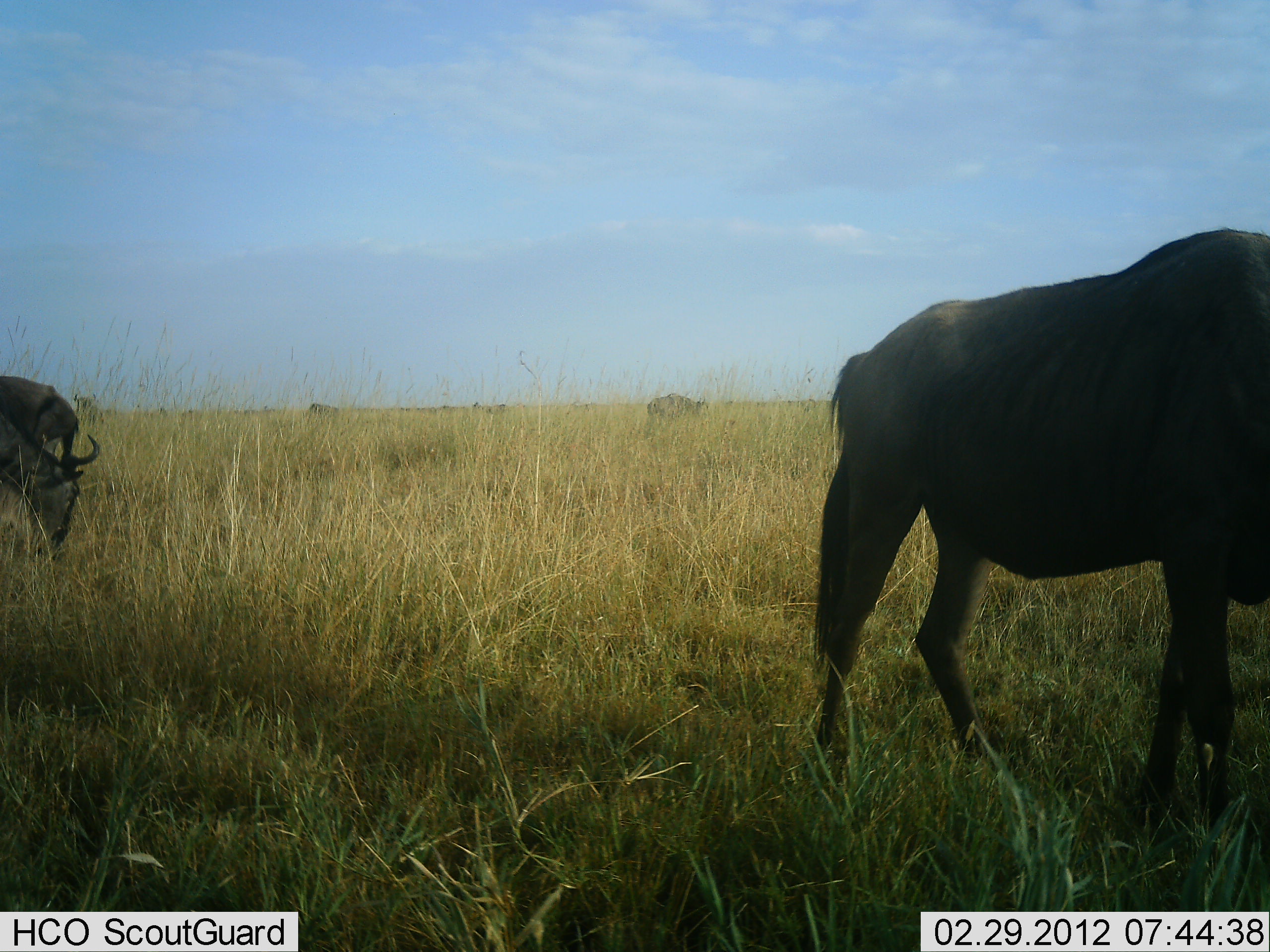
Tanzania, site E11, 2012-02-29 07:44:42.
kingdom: Animalia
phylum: Chordata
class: Mammalia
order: Artiodactyla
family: Bovidae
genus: Connochaetes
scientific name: Connochaetes taurinus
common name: blue wildebeest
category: wildebeest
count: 4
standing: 38%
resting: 0%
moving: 38%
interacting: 0%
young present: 0%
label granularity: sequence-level